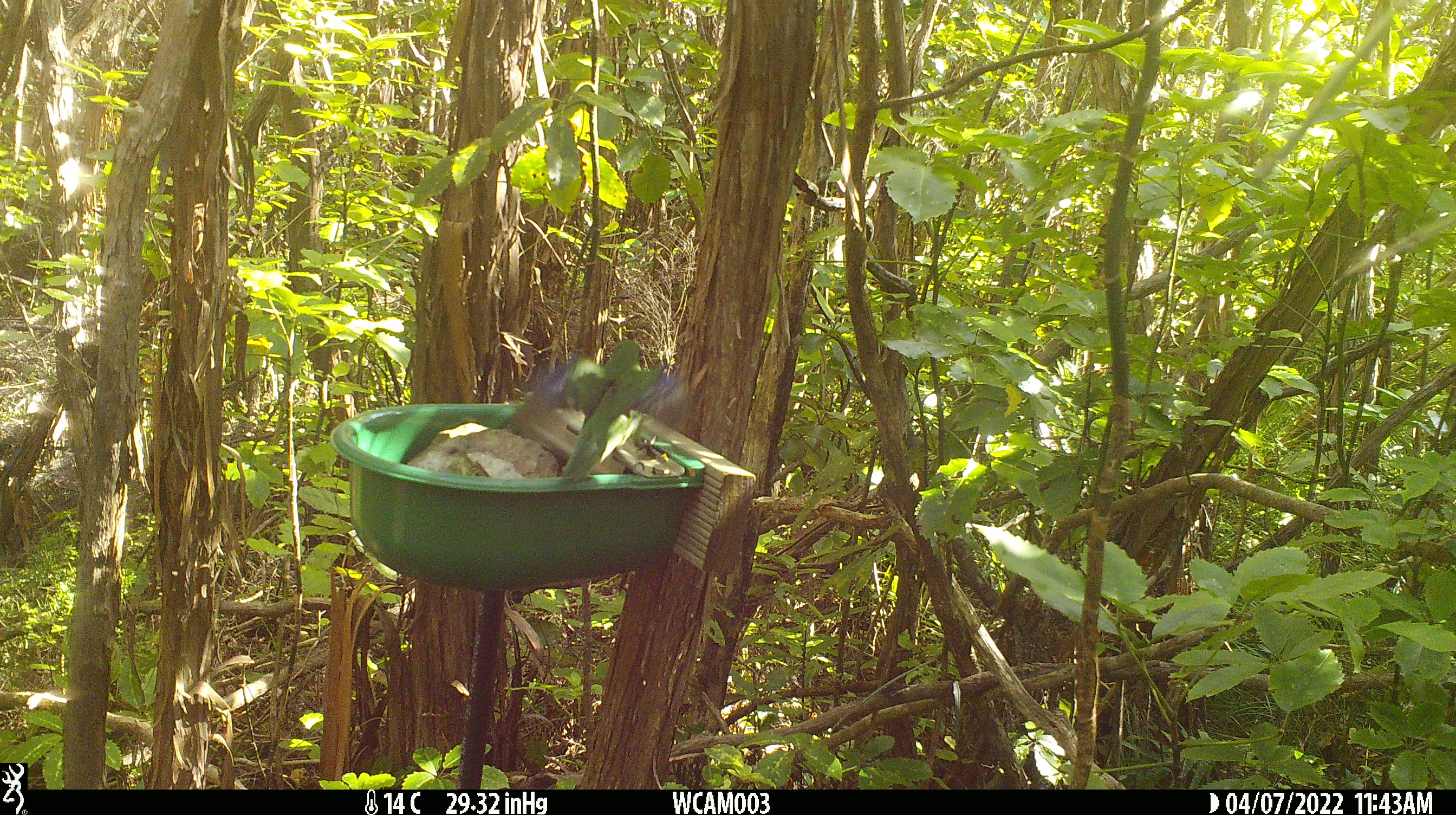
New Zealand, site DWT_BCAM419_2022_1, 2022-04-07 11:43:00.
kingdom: Animalia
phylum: Chordata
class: Aves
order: Psittaciformes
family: Psittaculidae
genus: Cyanoramphus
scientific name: Cyanoramphus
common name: parakeet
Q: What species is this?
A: Parakeet (Cyanoramphus).